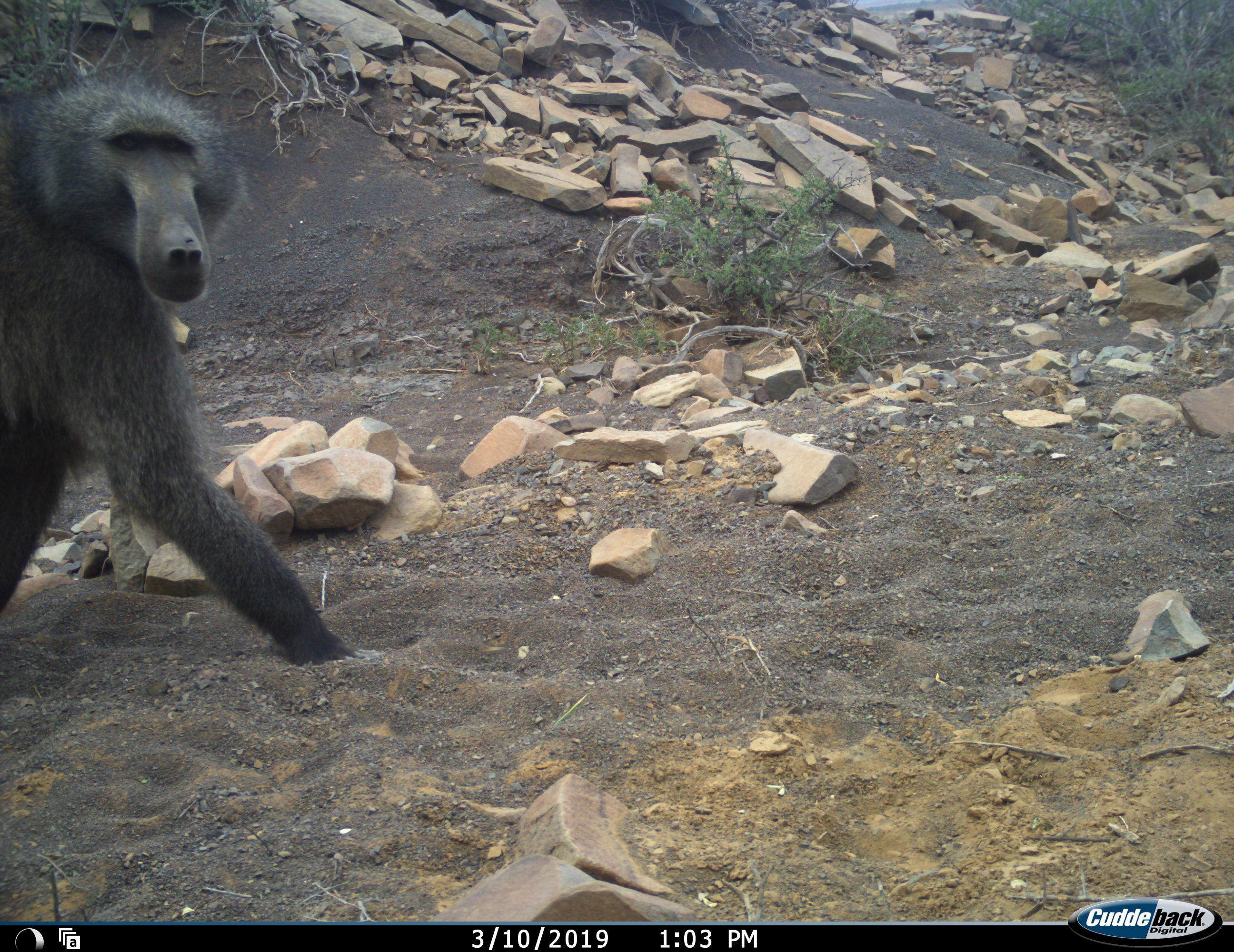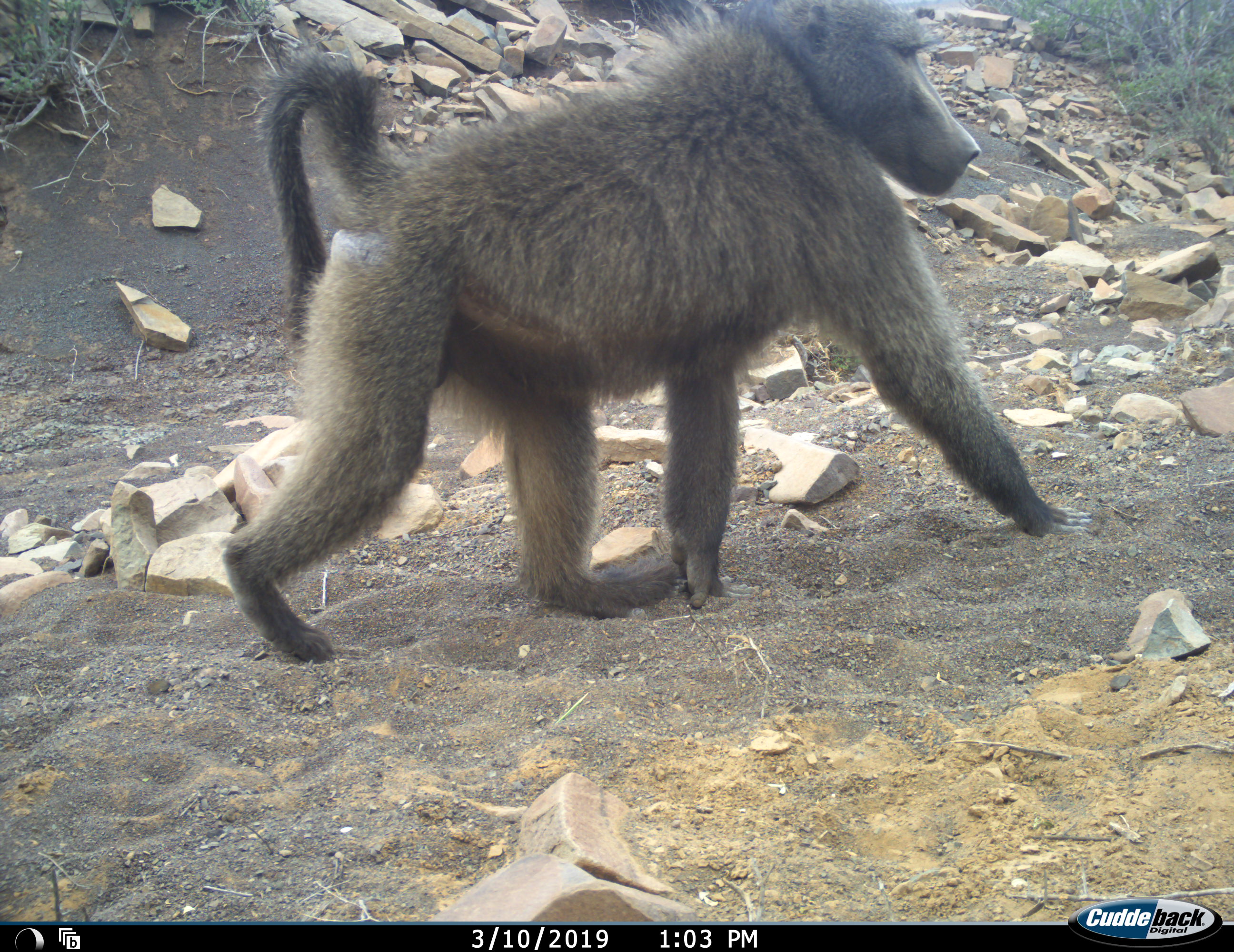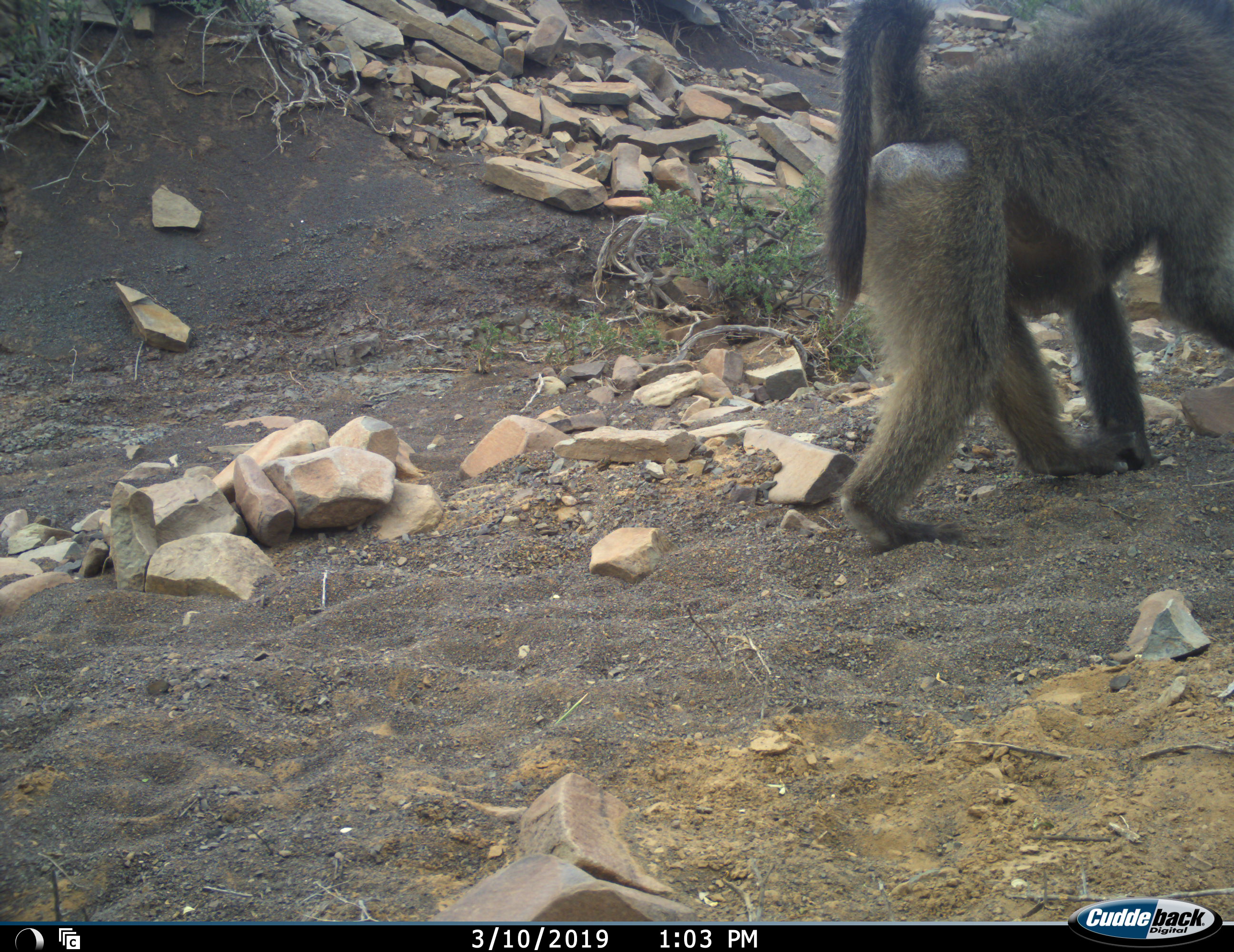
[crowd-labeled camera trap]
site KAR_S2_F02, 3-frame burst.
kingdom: Animalia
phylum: Chordata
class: Mammalia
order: Primates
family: Cercopithecidae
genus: Papio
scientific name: Papio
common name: baboon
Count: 1.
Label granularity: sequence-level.